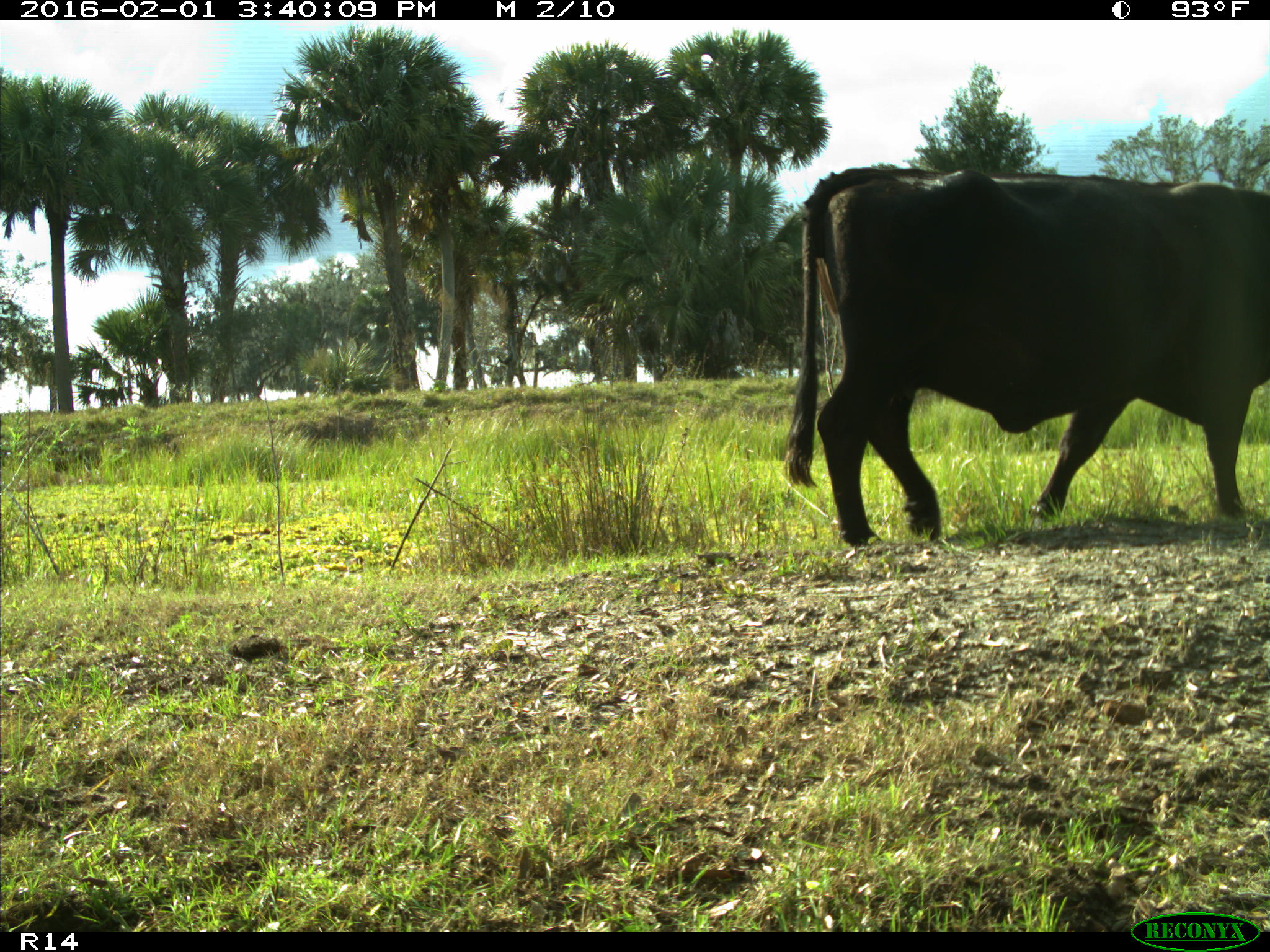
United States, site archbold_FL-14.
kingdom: Animalia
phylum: Chordata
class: Mammalia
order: Artiodactyla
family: Bovidae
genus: Bos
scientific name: Bos taurus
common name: domestic cow